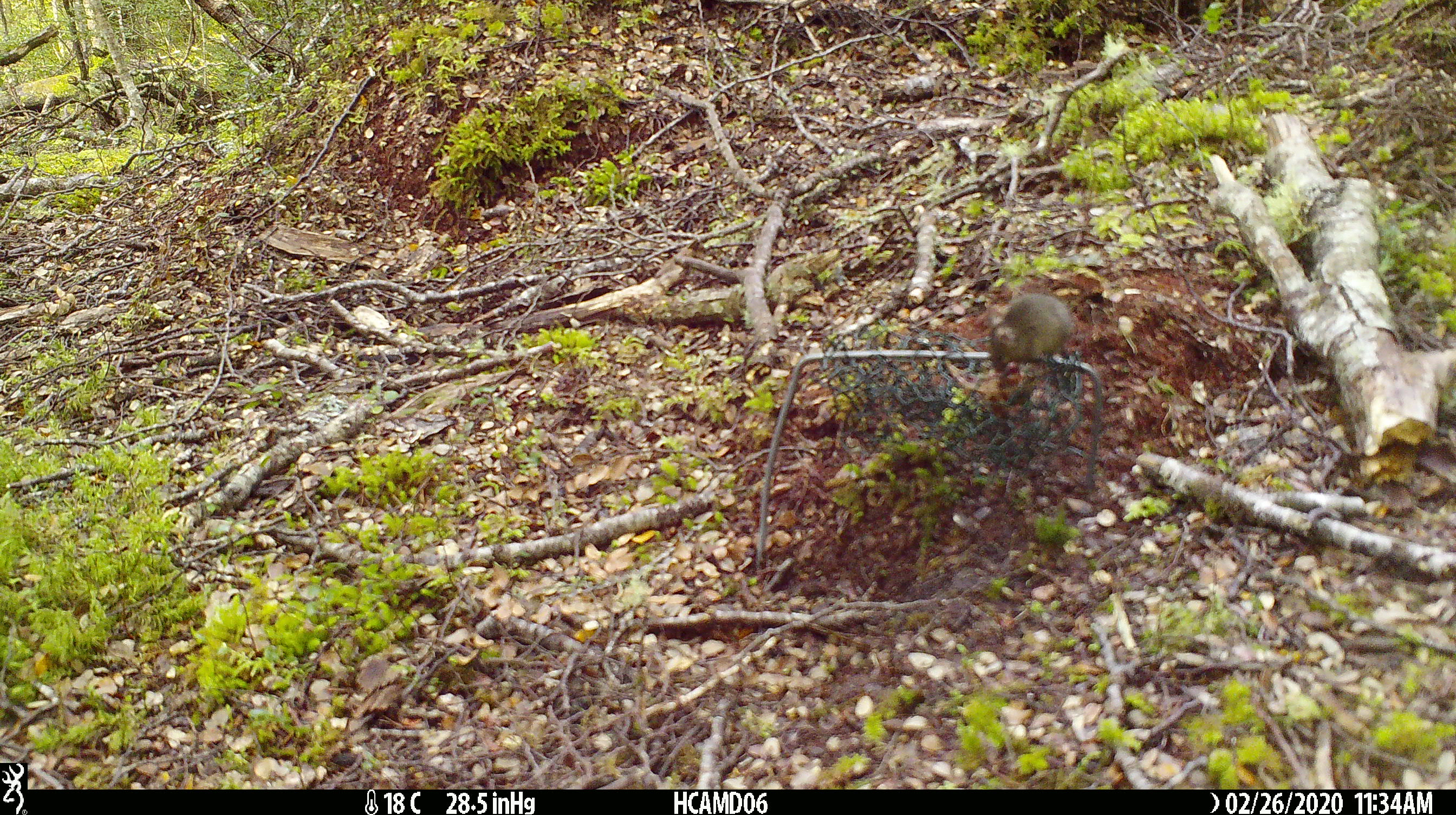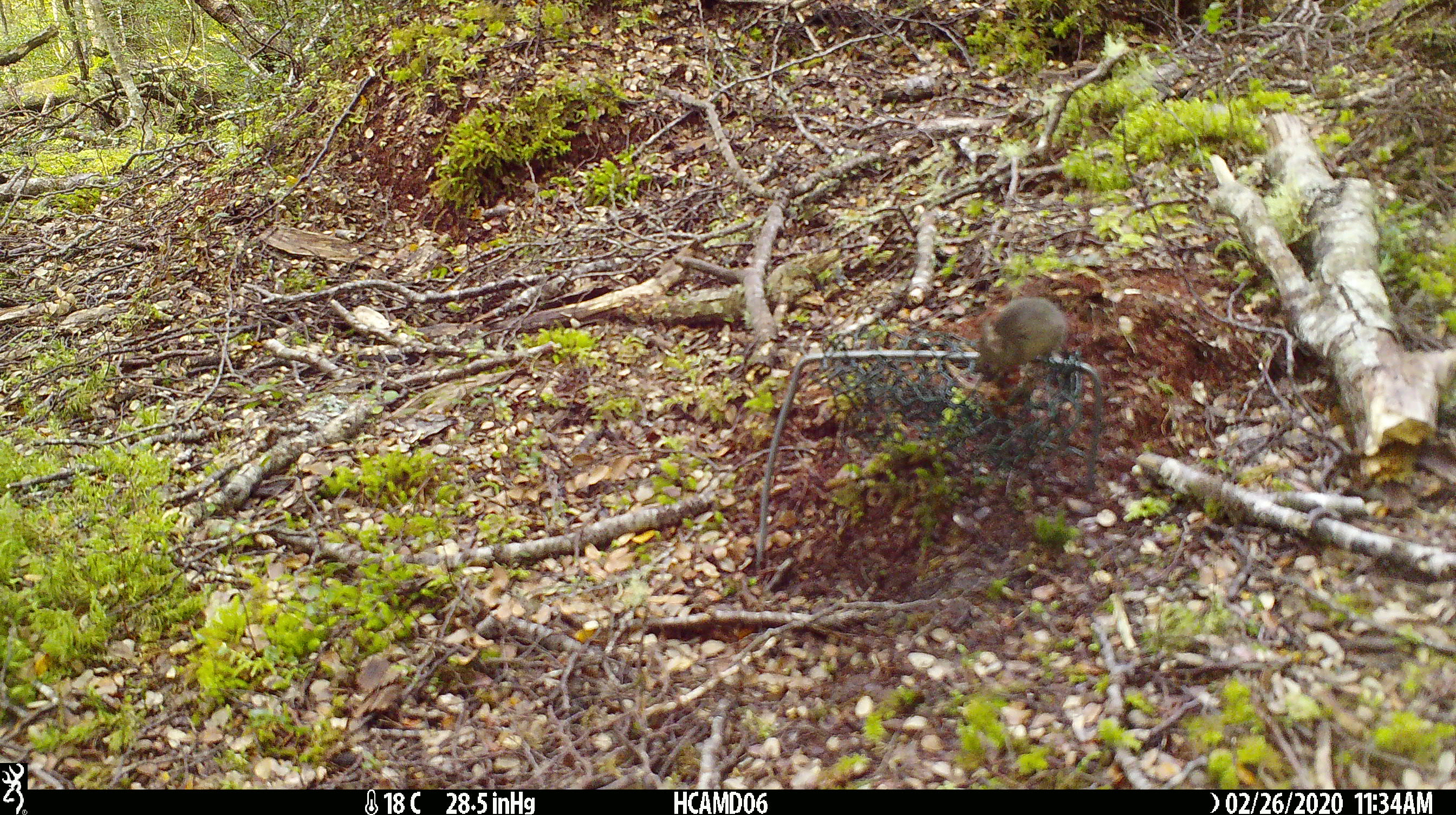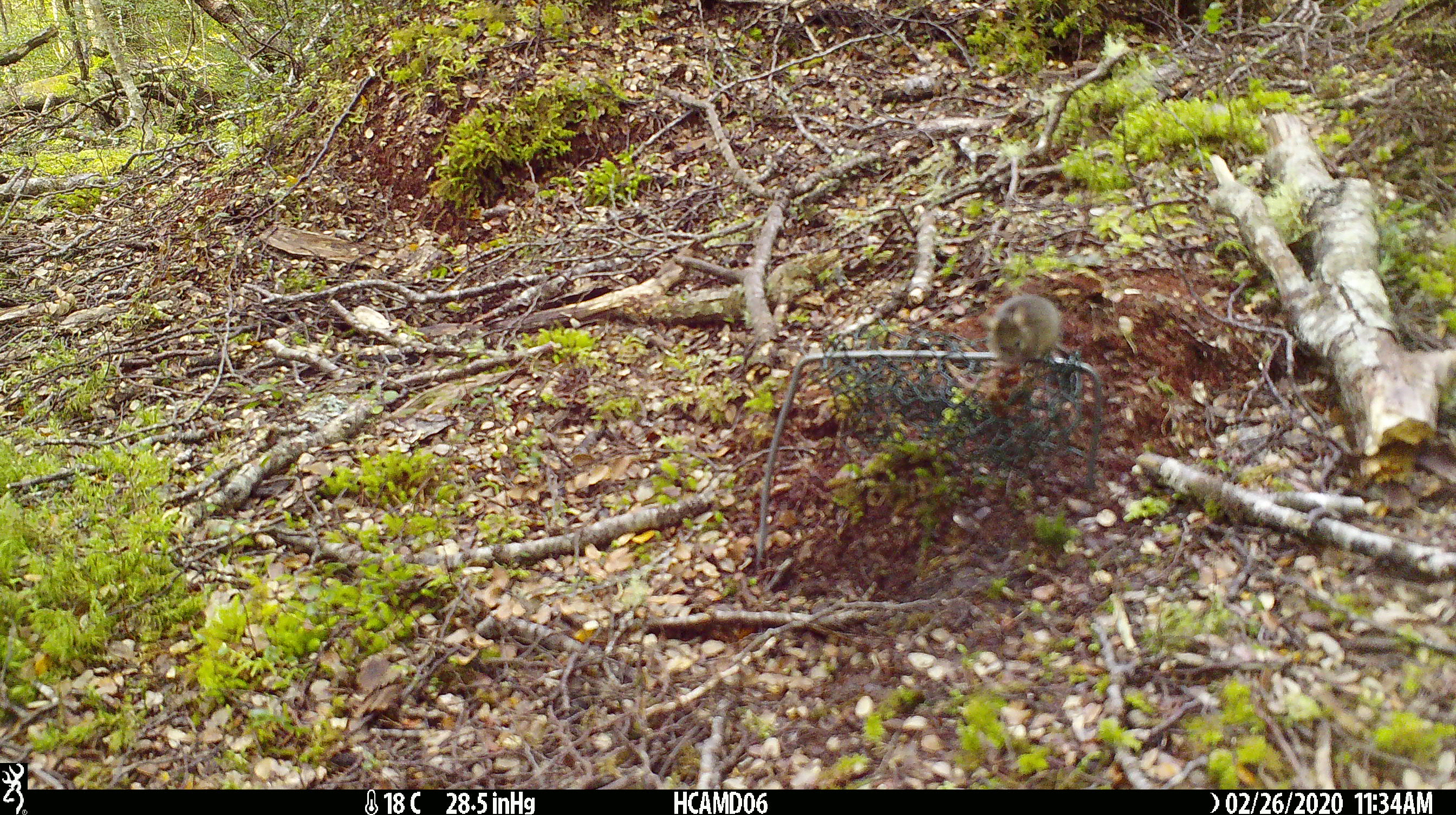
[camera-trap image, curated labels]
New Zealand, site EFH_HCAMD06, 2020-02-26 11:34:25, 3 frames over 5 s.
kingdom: Animalia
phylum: Chordata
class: Mammalia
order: Rodentia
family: Muridae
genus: Mus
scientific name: Mus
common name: mouse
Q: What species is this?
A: Mouse (Mus).